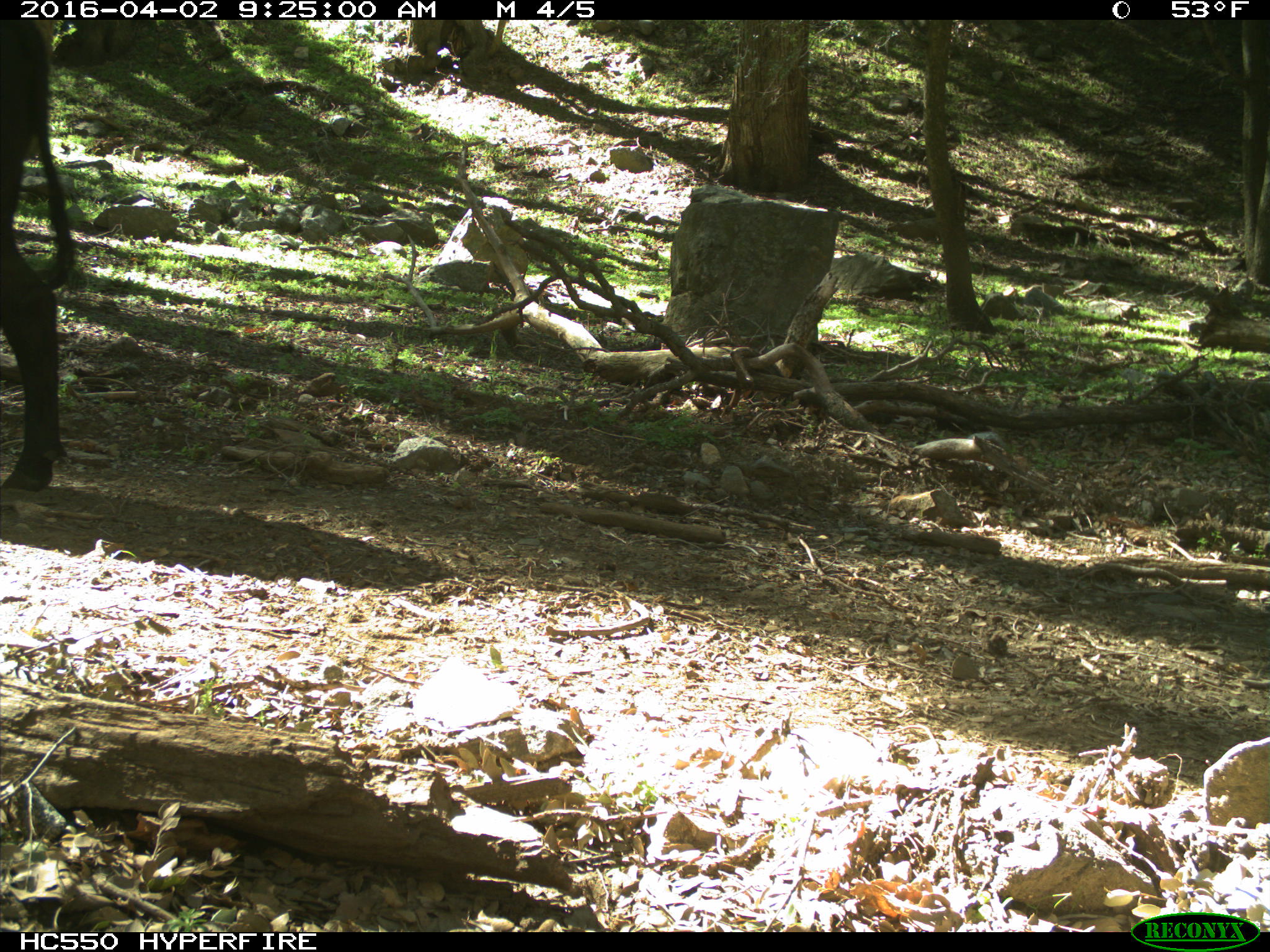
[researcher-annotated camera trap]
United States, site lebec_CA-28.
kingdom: Animalia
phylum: Chordata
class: Mammalia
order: Artiodactyla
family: Bovidae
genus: Bos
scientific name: Bos taurus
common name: domestic cow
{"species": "Bos taurus (domestic cow)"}